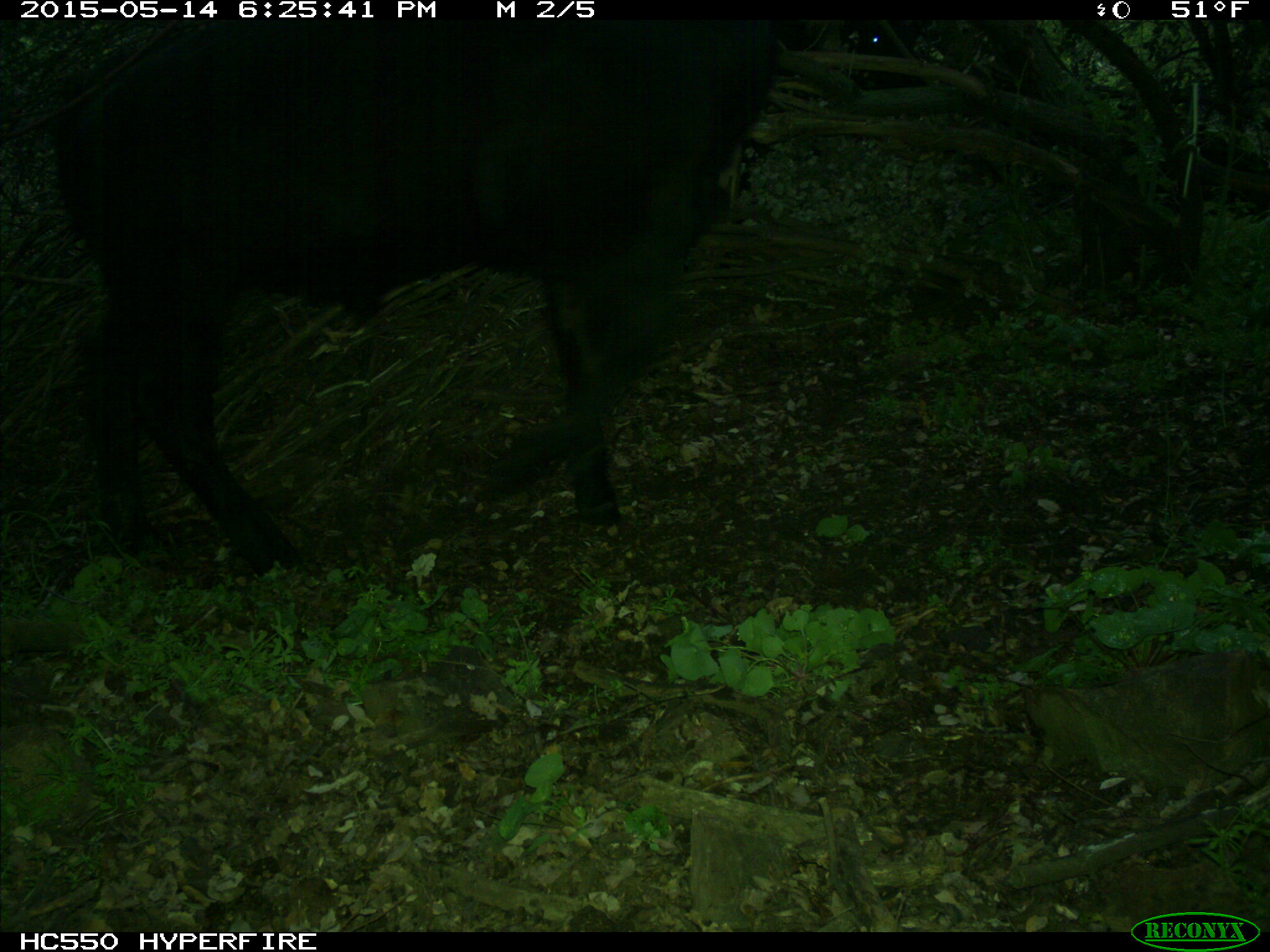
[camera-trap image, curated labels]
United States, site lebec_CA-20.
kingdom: Animalia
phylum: Chordata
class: Mammalia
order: Artiodactyla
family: Bovidae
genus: Bos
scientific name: Bos taurus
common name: domestic cow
Bos taurus (domestic cow).